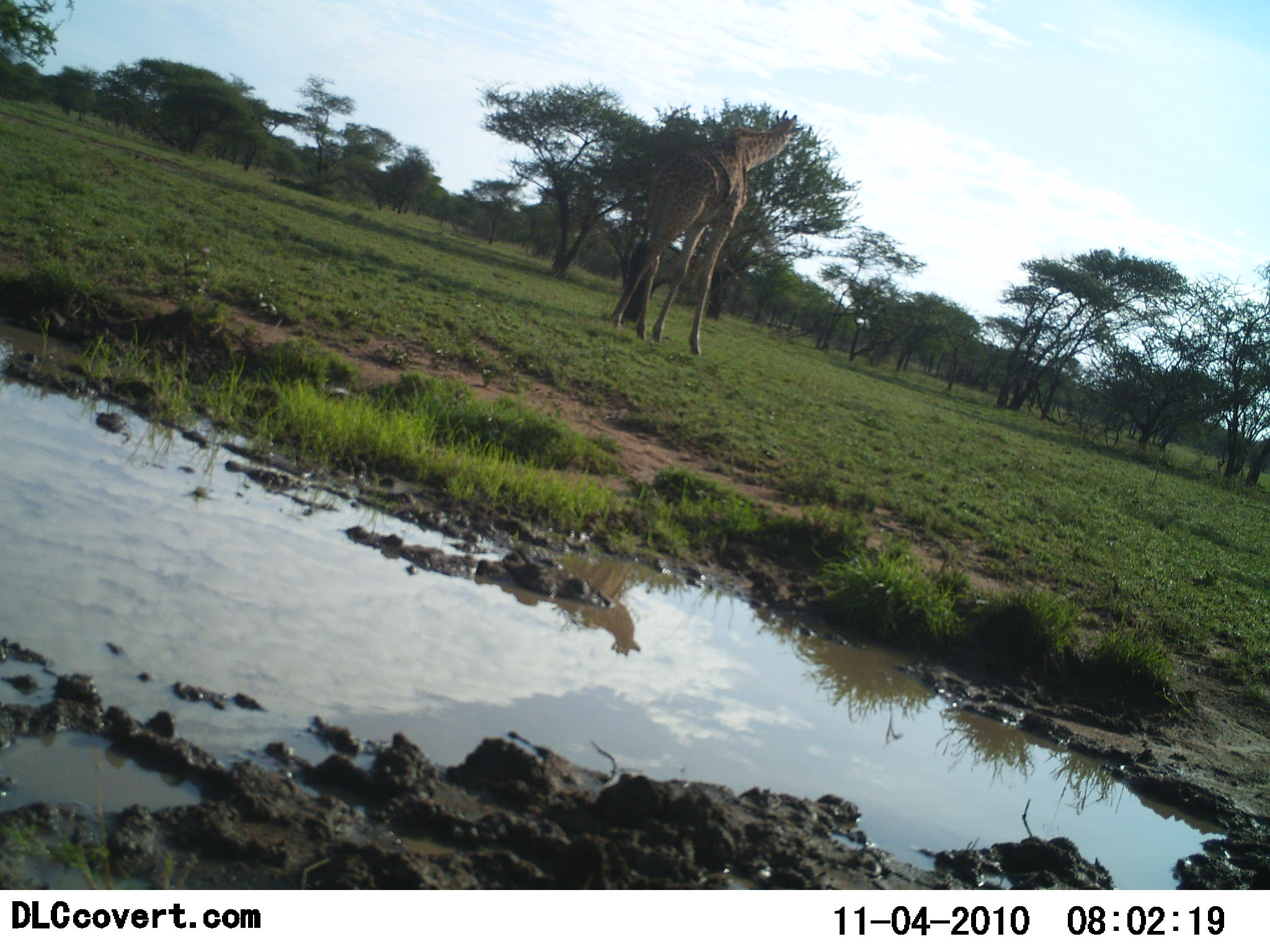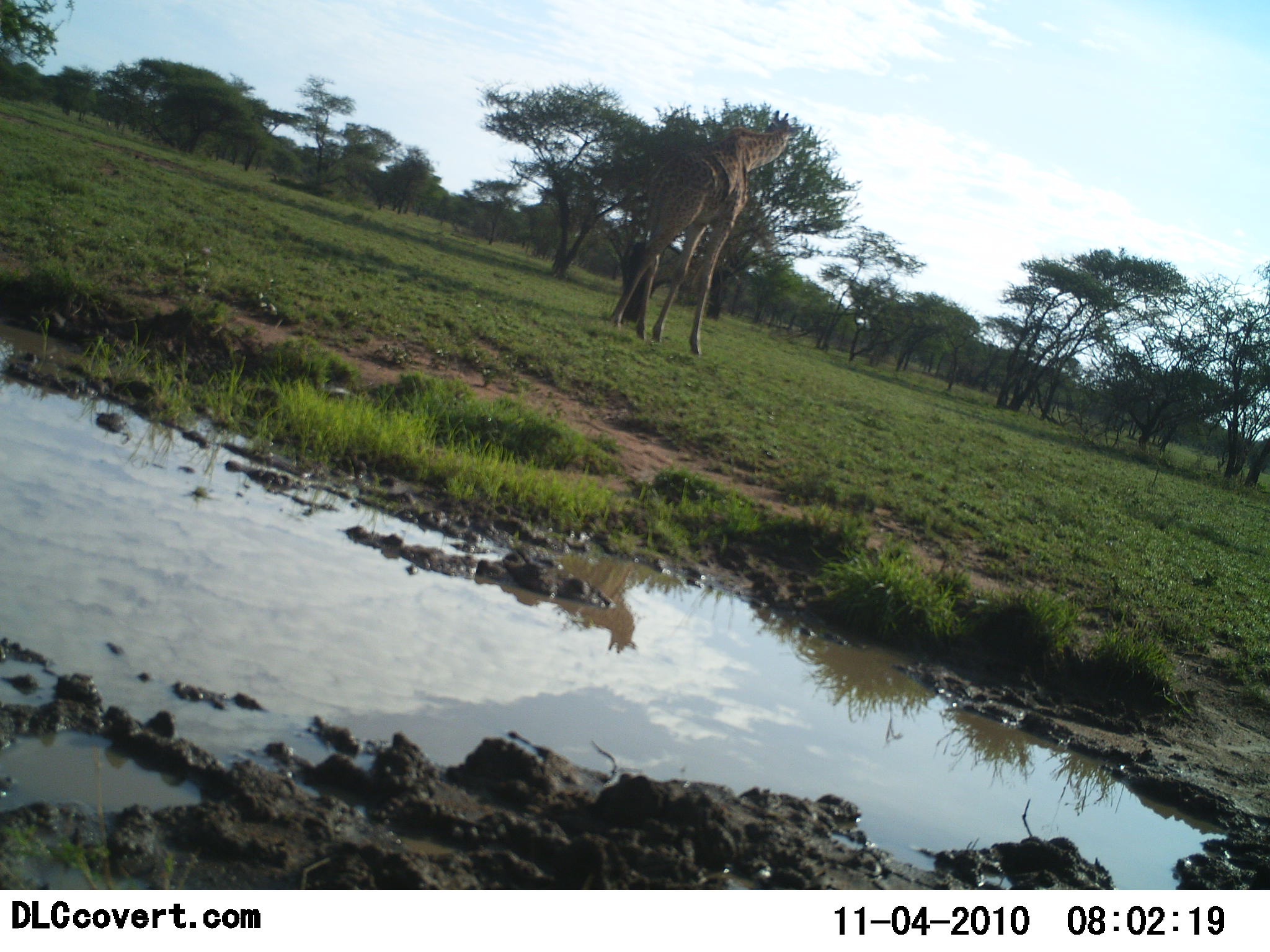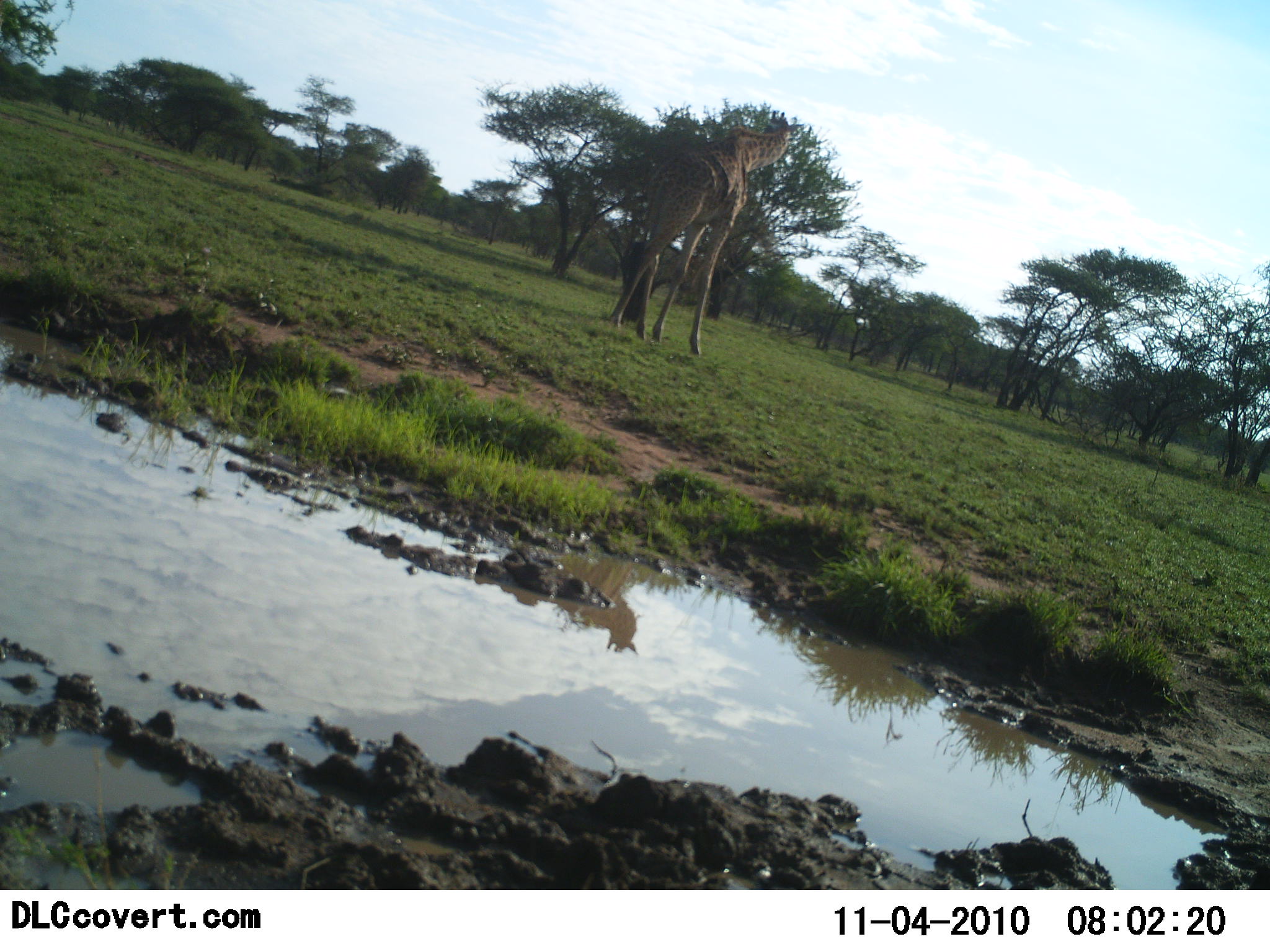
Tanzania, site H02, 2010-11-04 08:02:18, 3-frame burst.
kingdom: Animalia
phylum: Chordata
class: Mammalia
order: Artiodactyla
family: Giraffidae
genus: Giraffa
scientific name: Giraffa camelopardalis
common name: giraffe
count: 1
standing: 44%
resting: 0%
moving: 0%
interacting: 0%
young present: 0%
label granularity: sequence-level